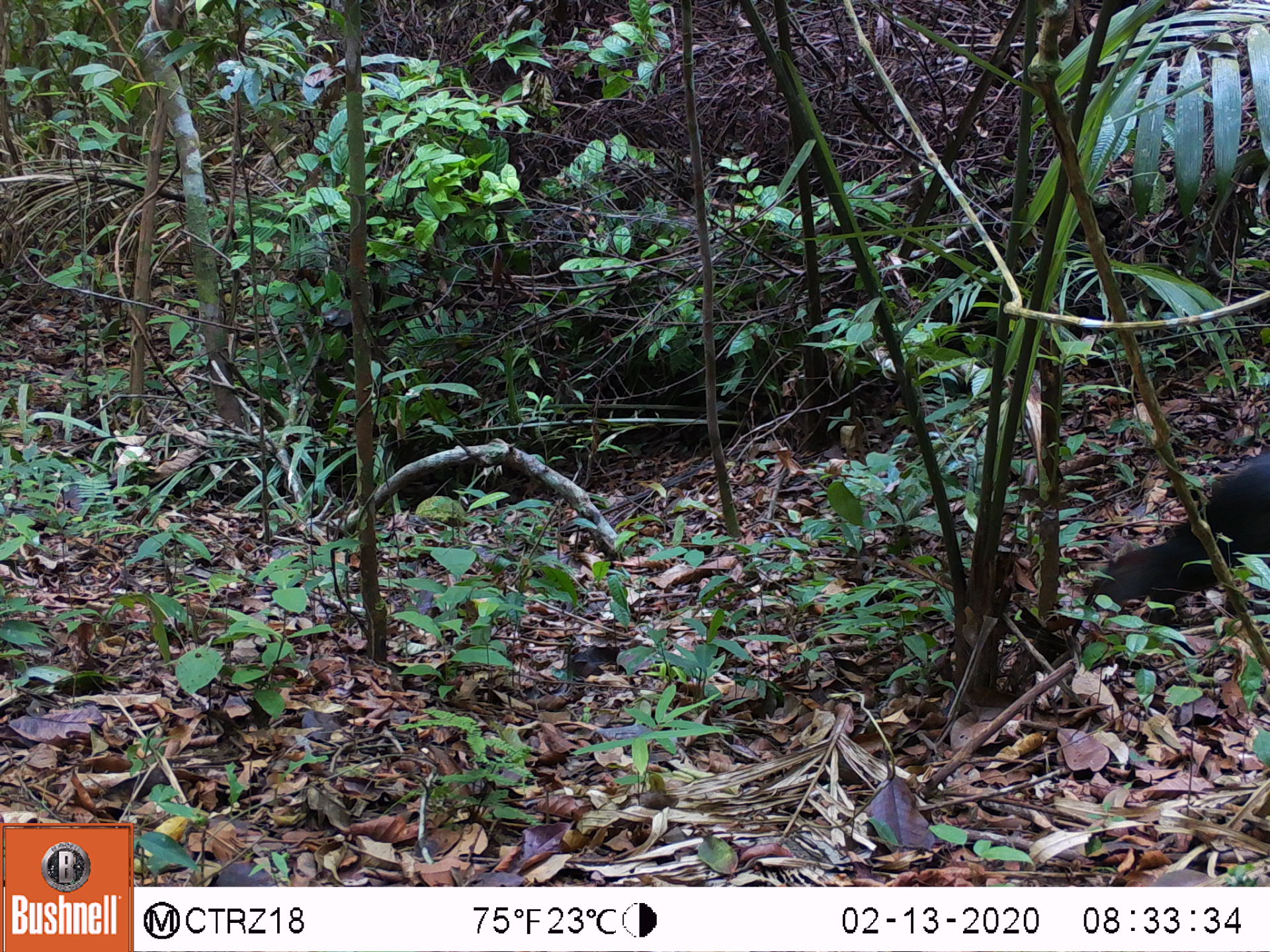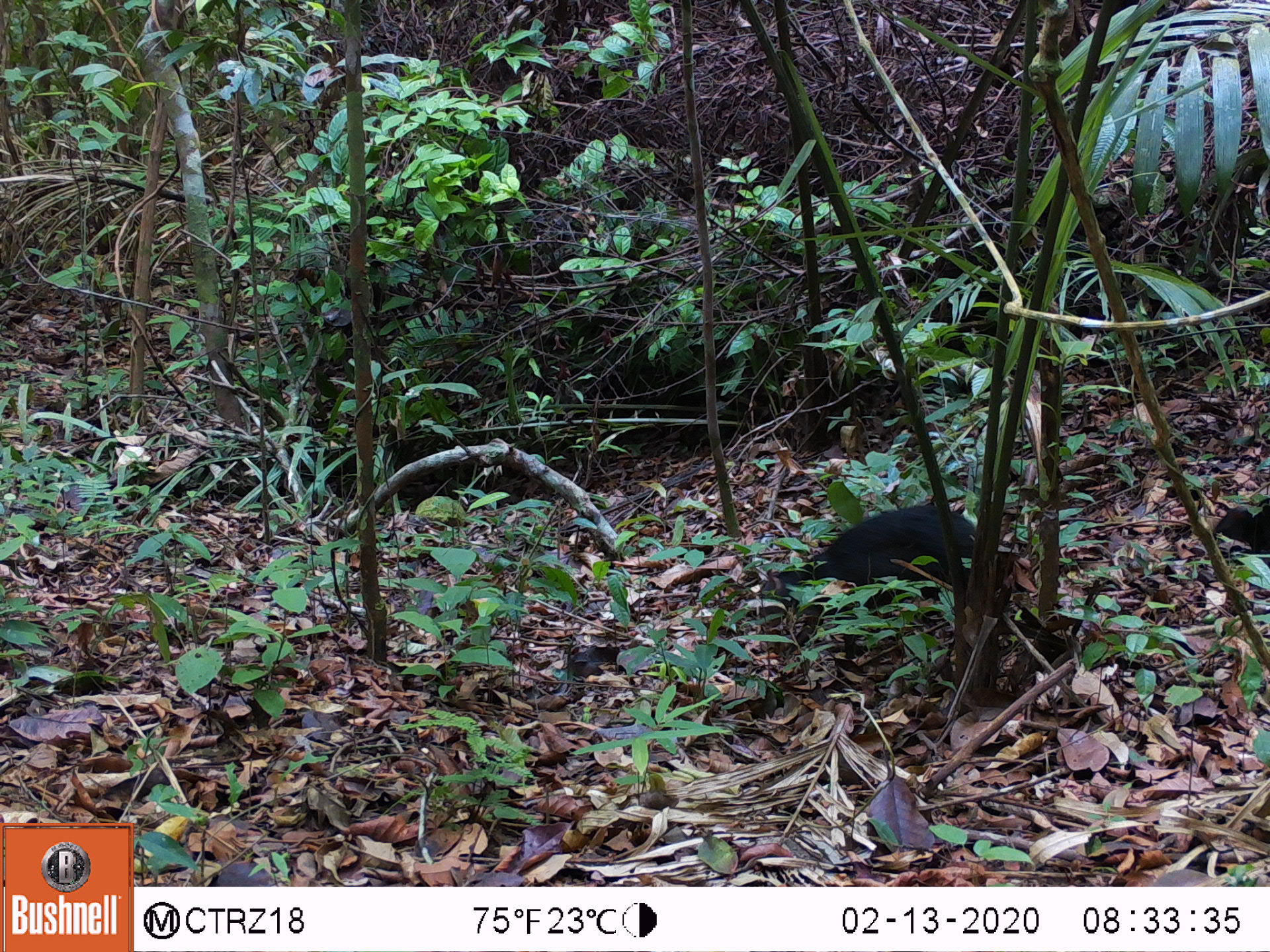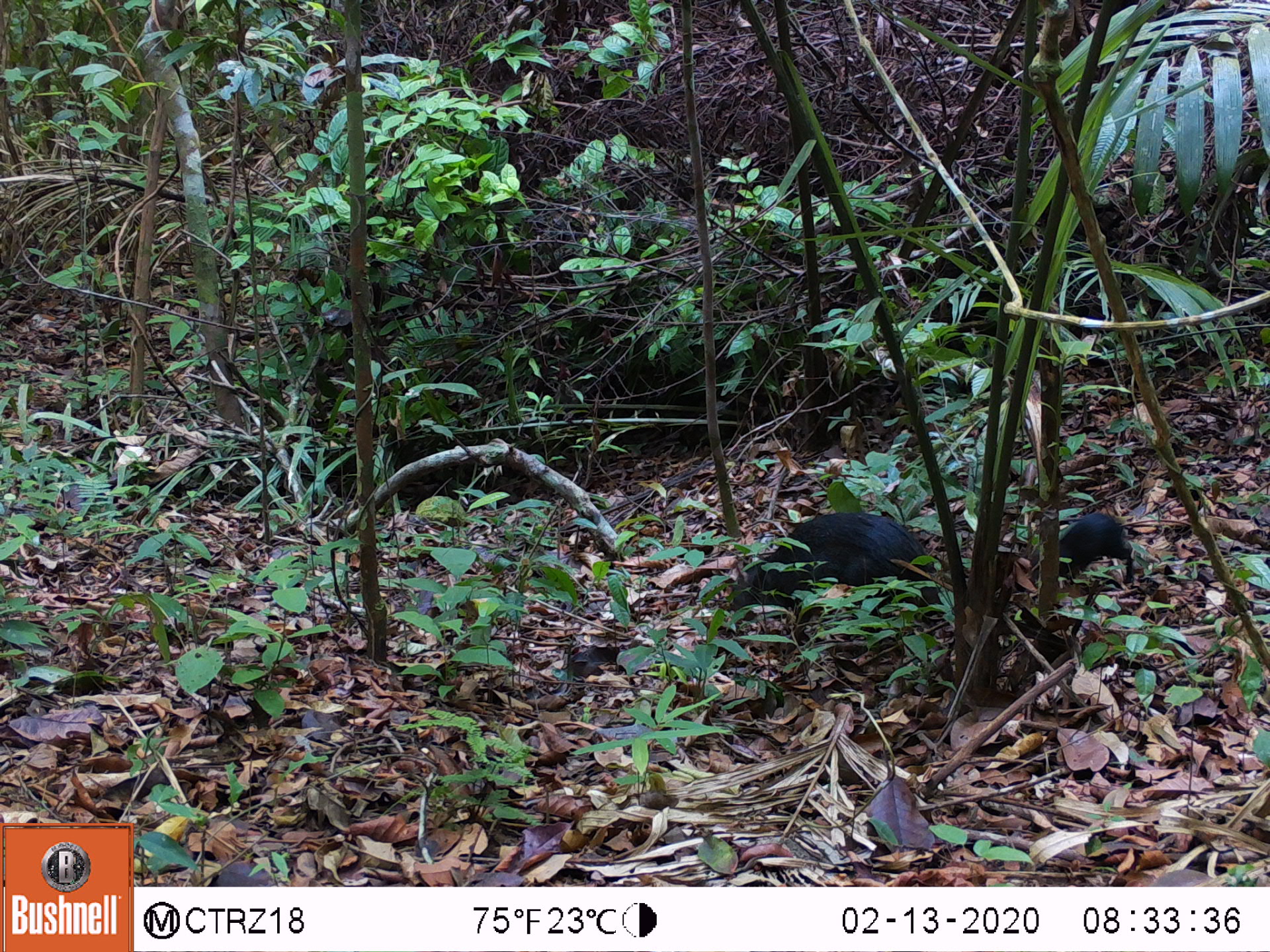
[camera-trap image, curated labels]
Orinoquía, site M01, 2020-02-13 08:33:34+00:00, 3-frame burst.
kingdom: Animalia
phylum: Chordata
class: Mammalia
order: Rodentia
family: Dasyproctidae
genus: Dasyprocta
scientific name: Dasyprocta fuliginosa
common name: black agouti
Black agouti (Dasyprocta fuliginosa).